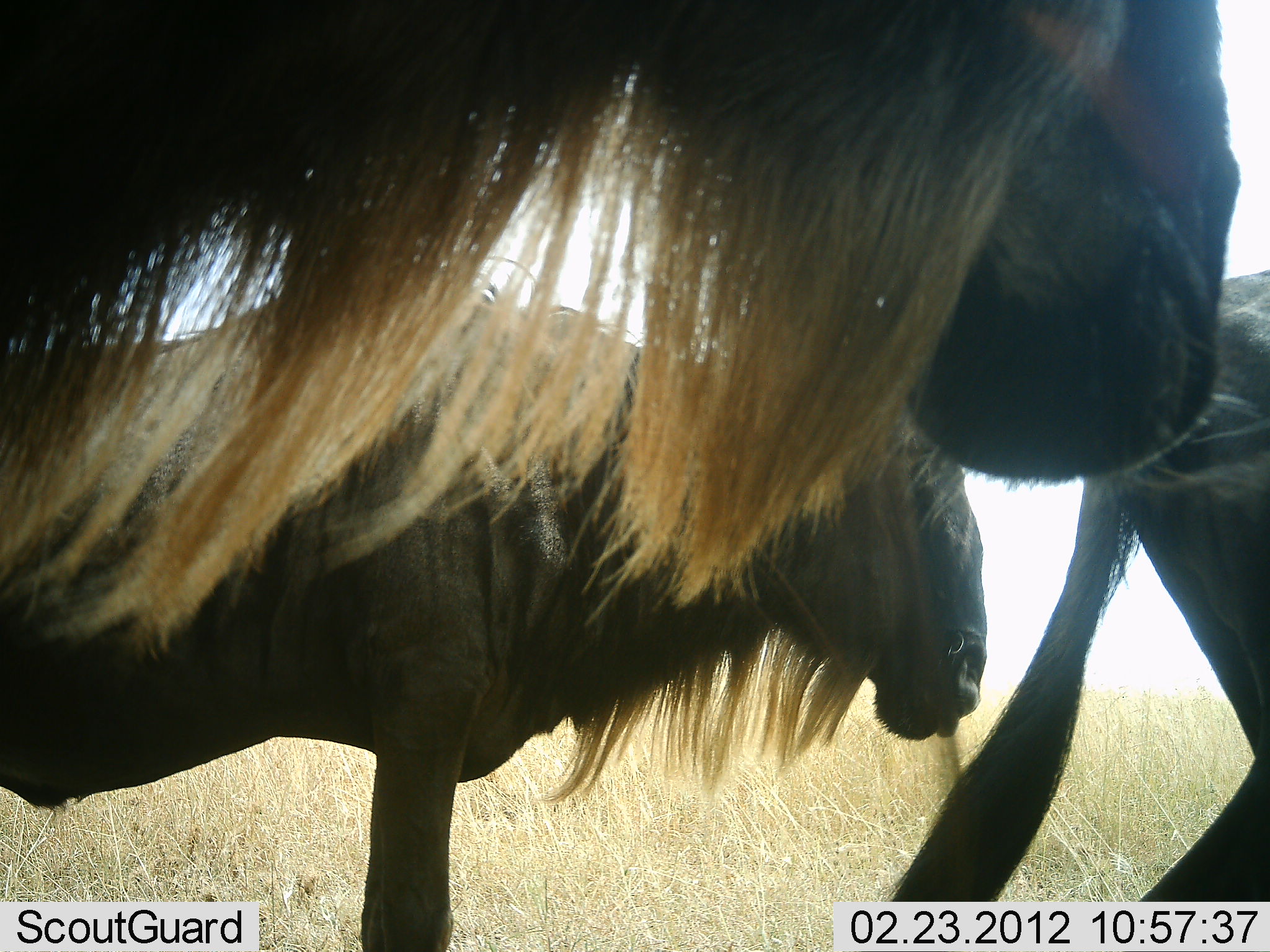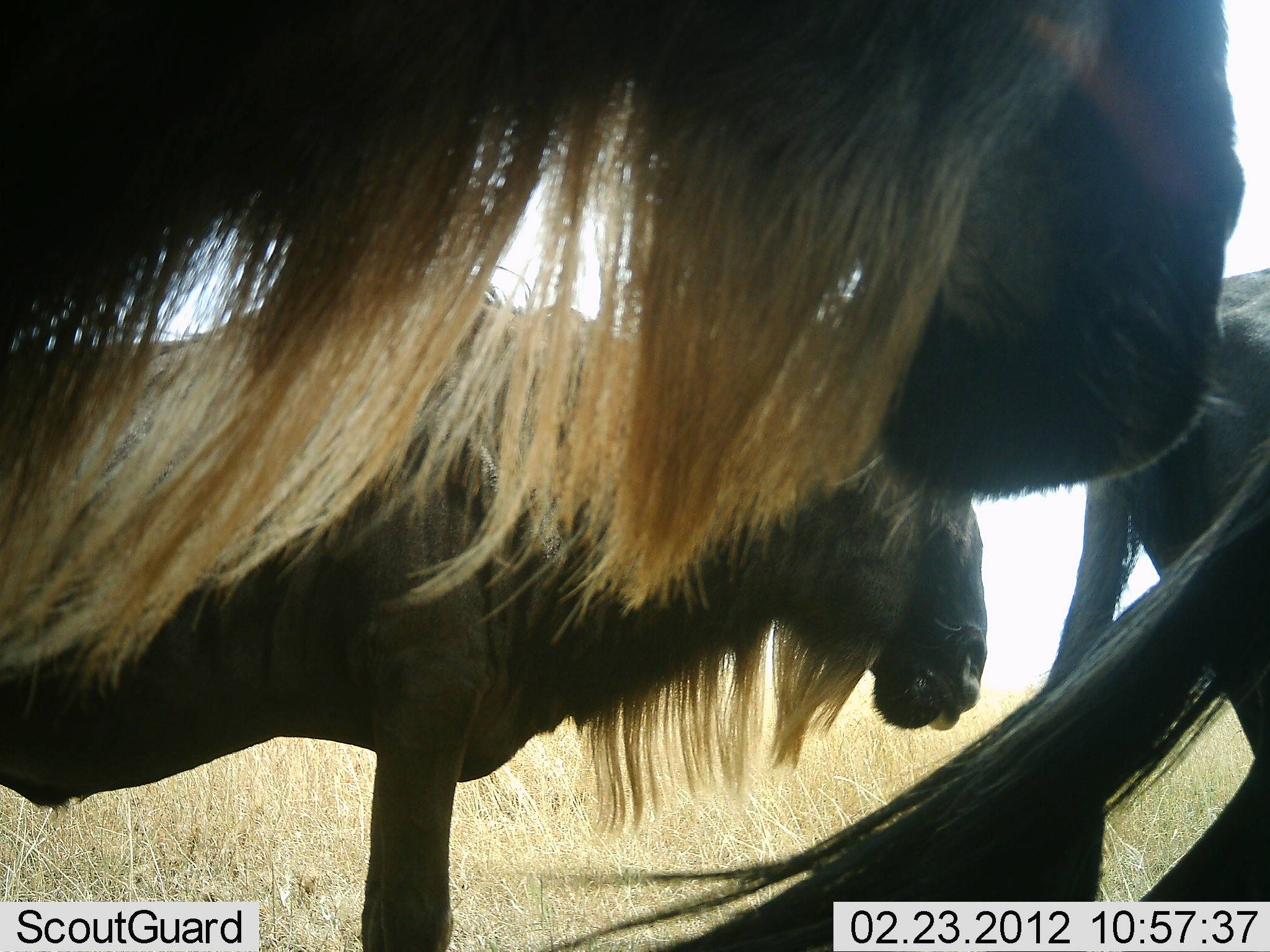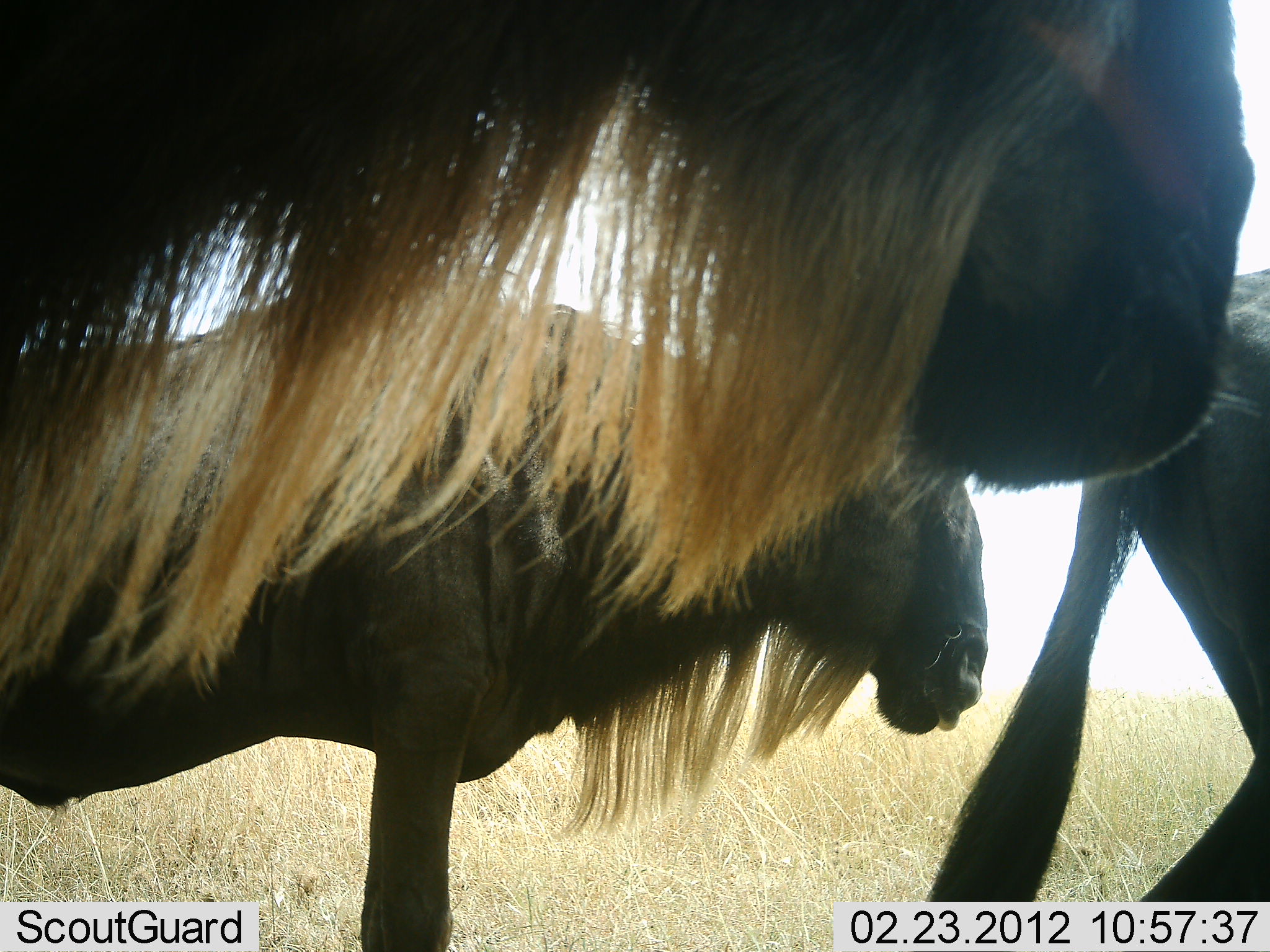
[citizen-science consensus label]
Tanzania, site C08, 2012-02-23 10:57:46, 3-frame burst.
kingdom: Animalia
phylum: Chordata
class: Mammalia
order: Artiodactyla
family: Bovidae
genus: Connochaetes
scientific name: Connochaetes taurinus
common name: blue wildebeest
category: wildebeest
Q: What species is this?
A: Wildebeest (blue wildebeest) (Connochaetes taurinus).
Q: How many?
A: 4.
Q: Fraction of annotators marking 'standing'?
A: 100%.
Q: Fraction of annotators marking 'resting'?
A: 0%.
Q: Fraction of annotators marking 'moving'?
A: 5%.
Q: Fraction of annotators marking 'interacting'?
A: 0%.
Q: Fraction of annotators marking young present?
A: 0%.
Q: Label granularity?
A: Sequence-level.